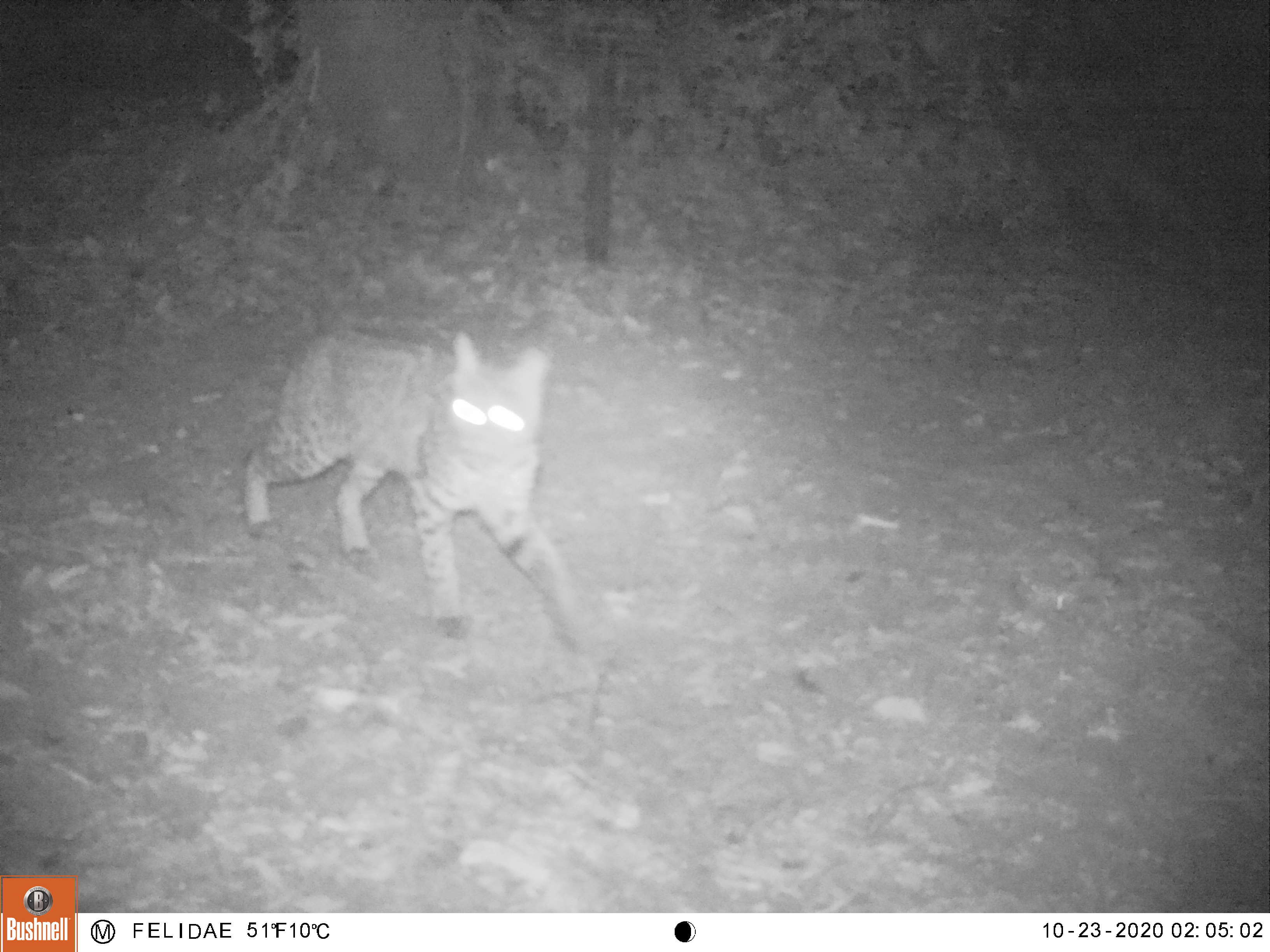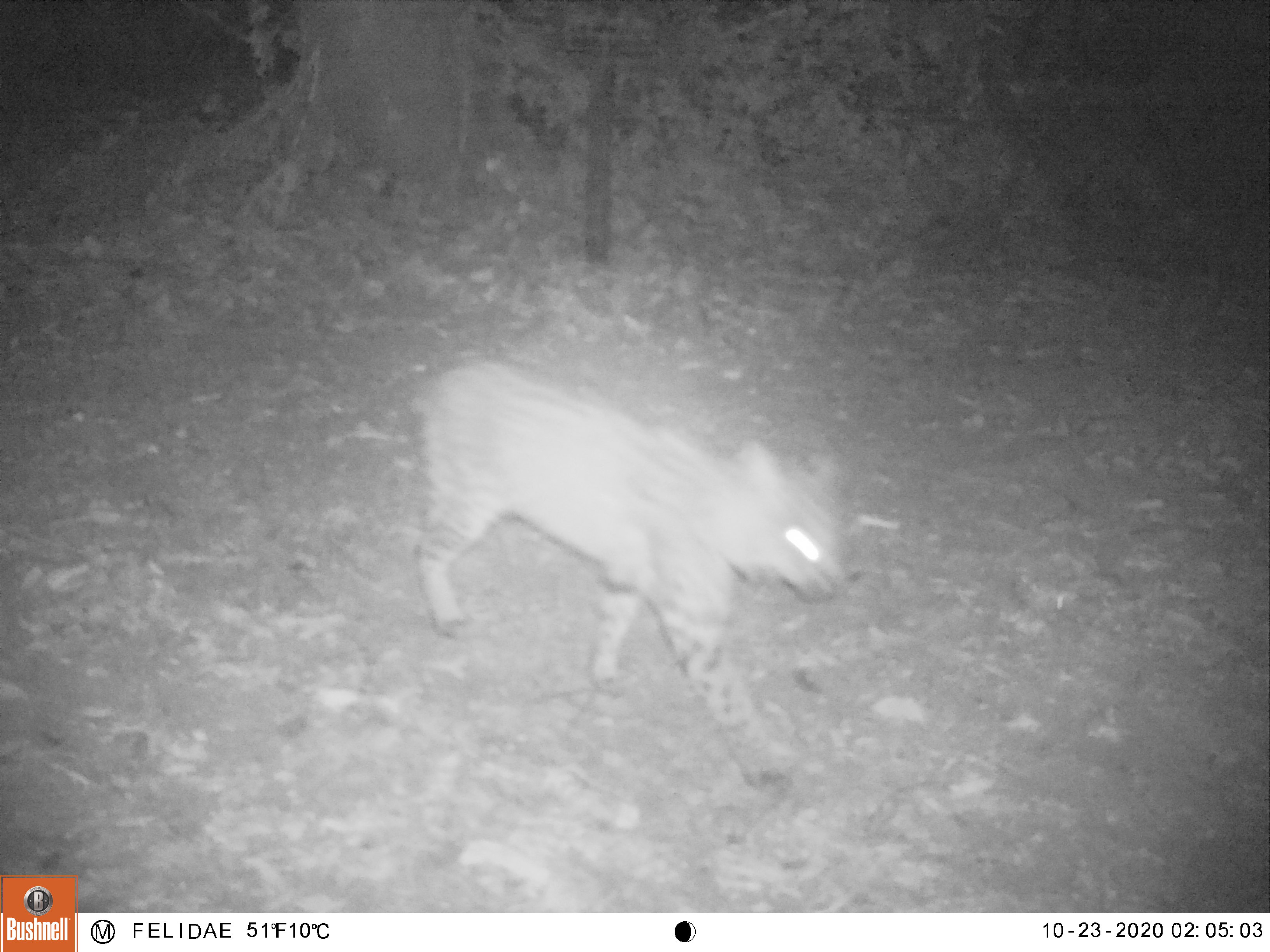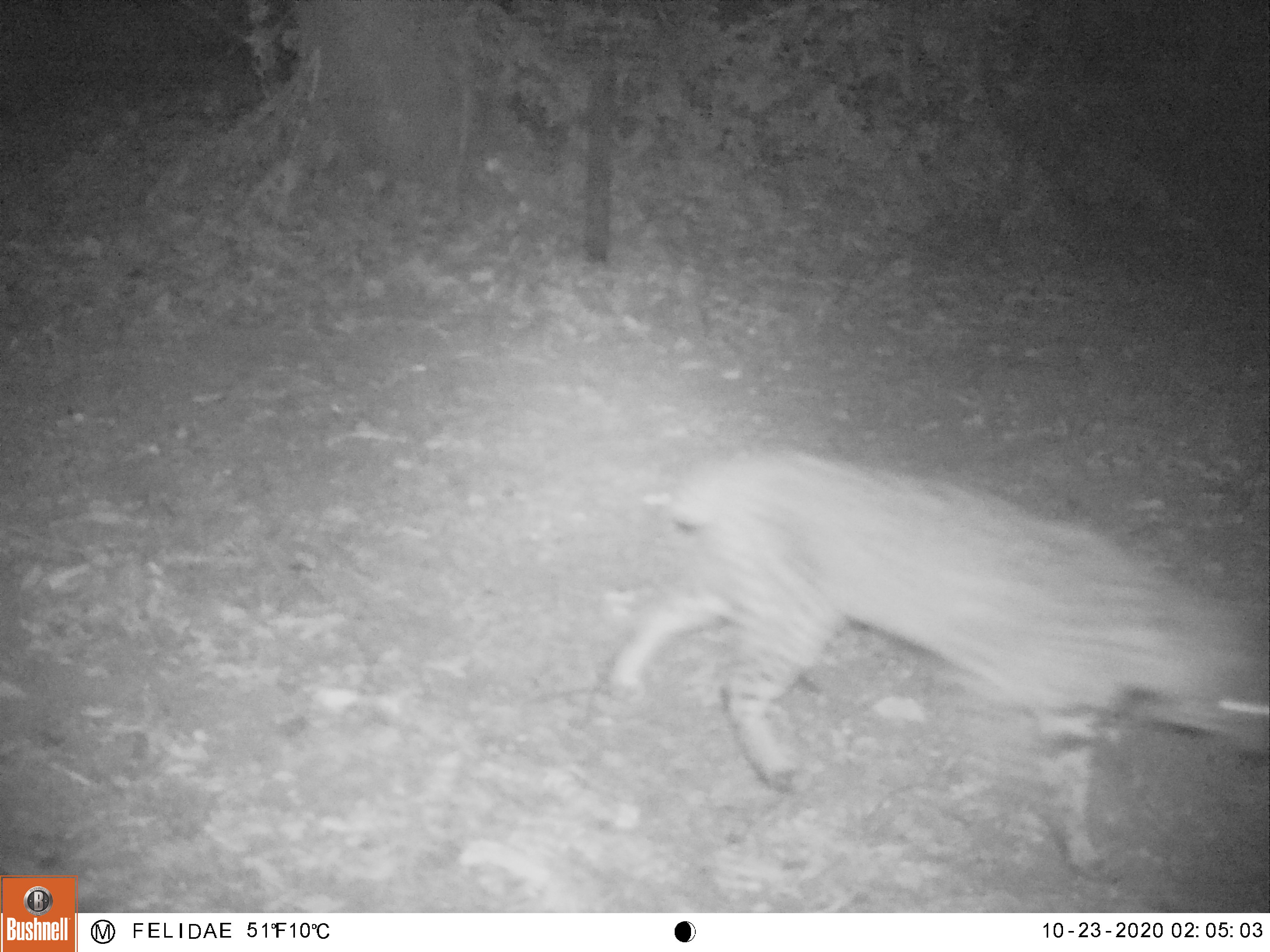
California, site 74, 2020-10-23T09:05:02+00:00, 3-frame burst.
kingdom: Animalia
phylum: Chordata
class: Mammalia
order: Carnivora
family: Felidae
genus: Lynx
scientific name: Lynx rufus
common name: bobcat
Bobcat (Lynx rufus).